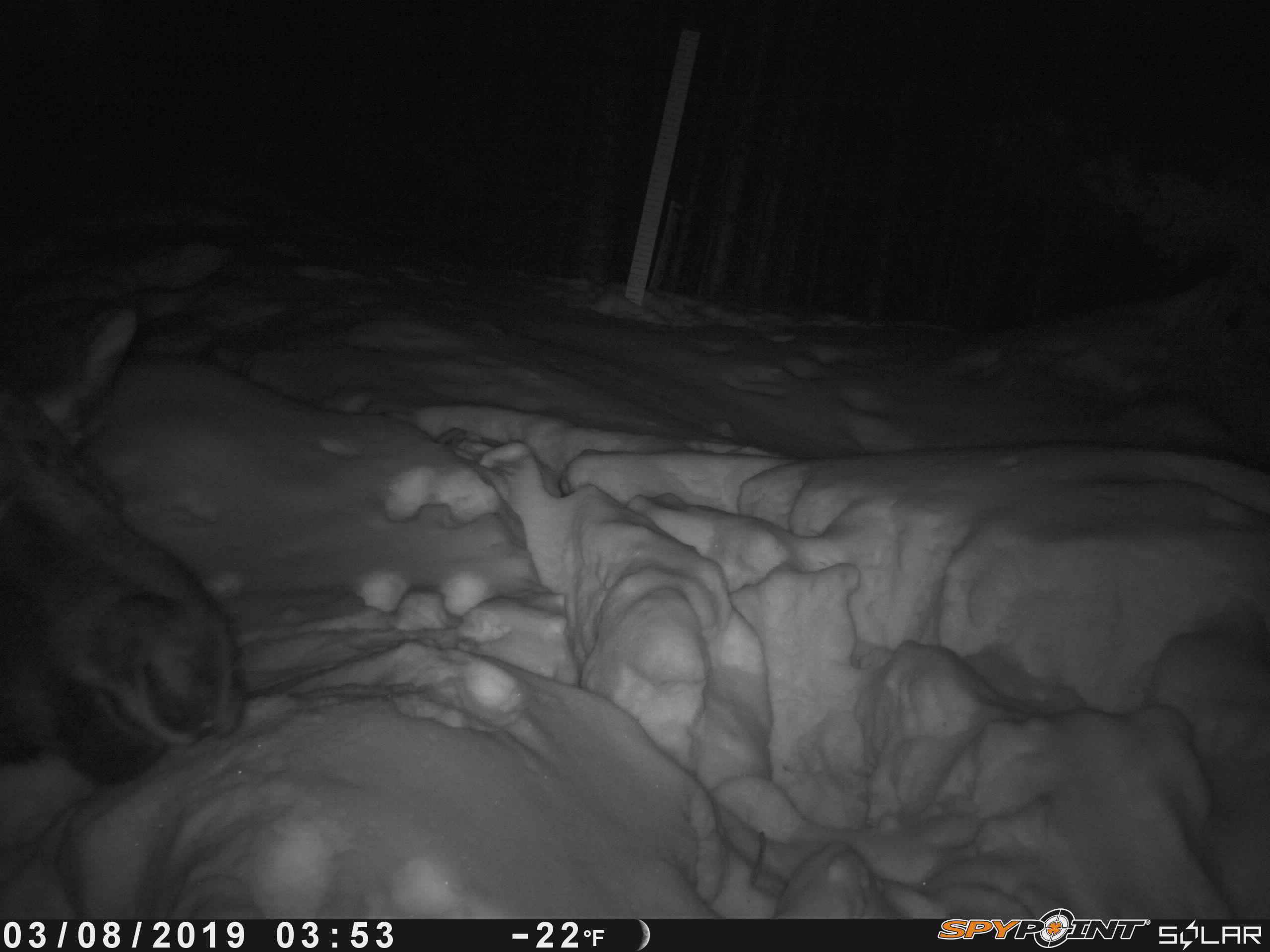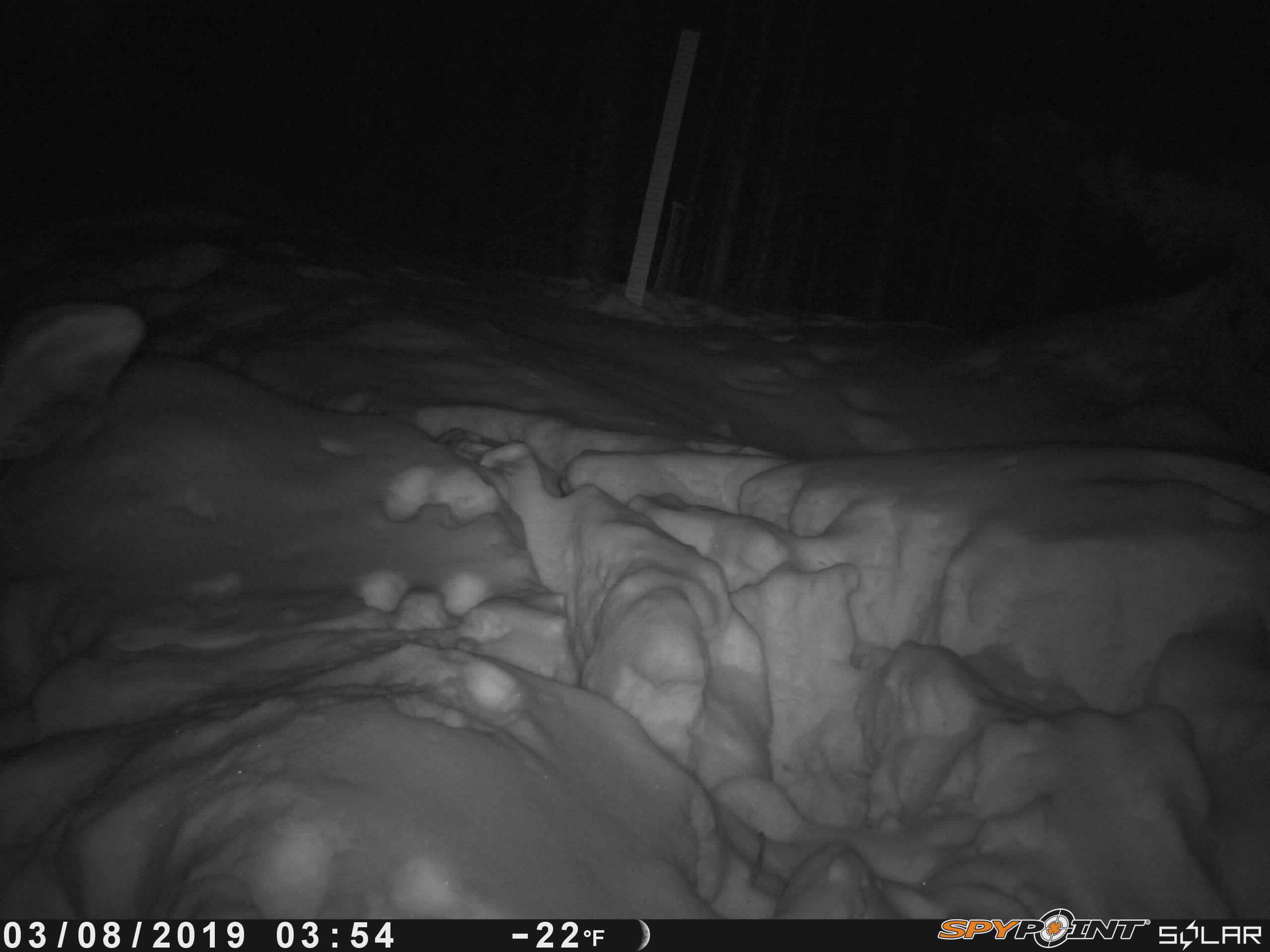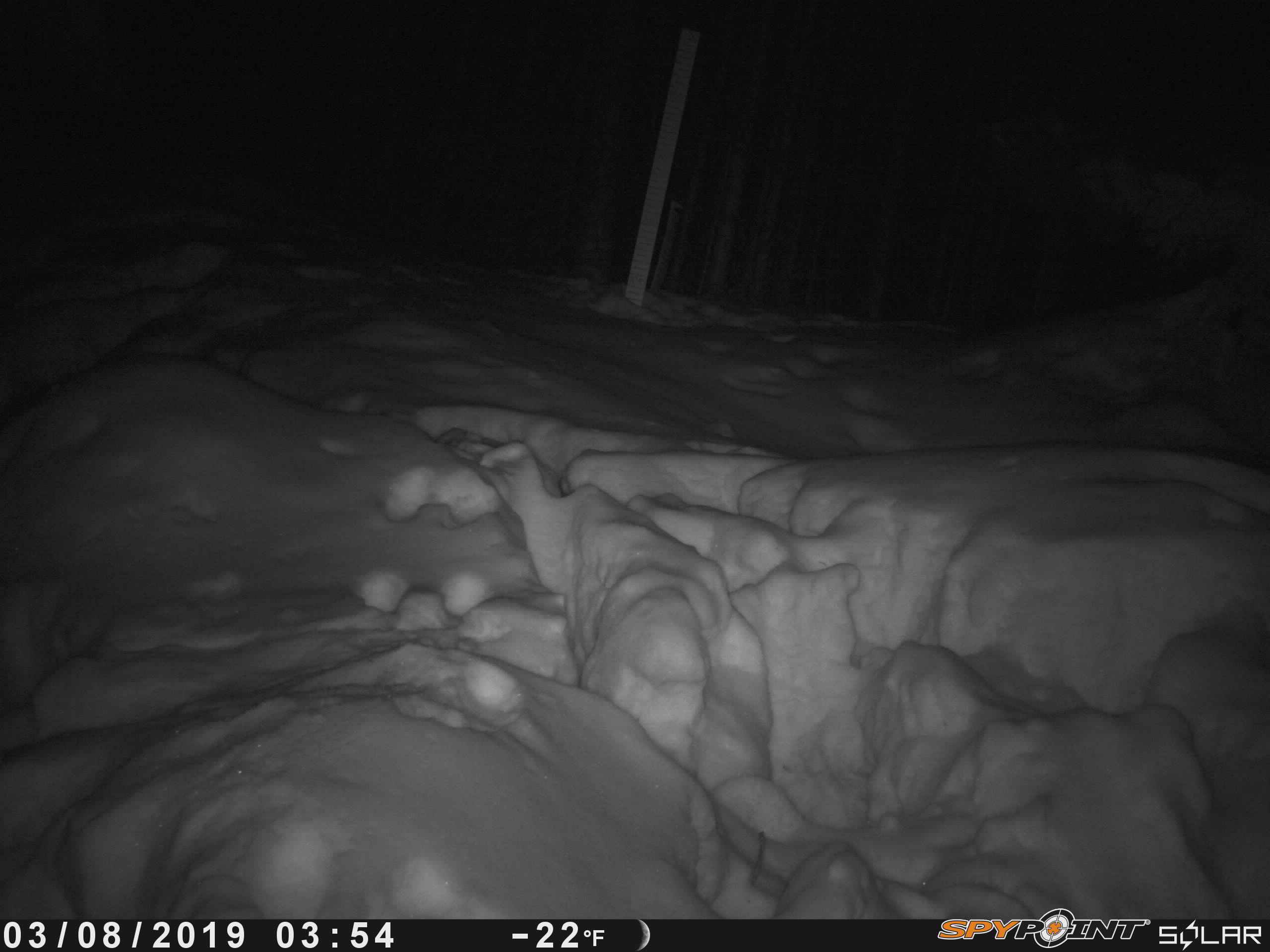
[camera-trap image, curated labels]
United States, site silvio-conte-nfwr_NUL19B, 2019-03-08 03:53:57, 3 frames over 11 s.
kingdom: Animalia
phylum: Chordata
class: Mammalia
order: Artiodactyla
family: Cervidae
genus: Alces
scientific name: Alces alces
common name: moose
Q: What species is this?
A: Moose (Alces alces).